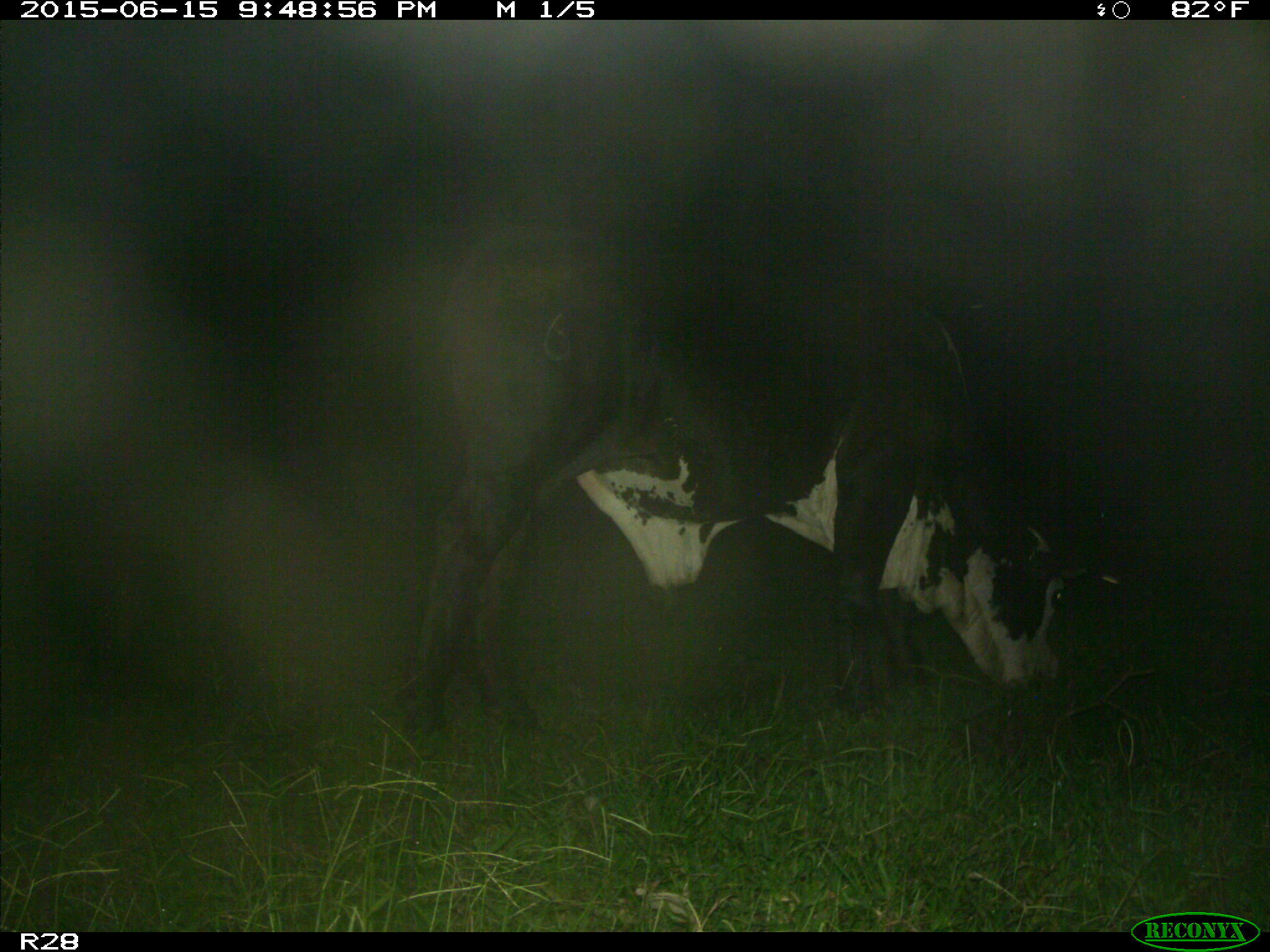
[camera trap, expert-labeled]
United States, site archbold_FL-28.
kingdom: Animalia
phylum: Chordata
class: Mammalia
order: Artiodactyla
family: Bovidae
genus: Bos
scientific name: Bos taurus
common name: domestic cow